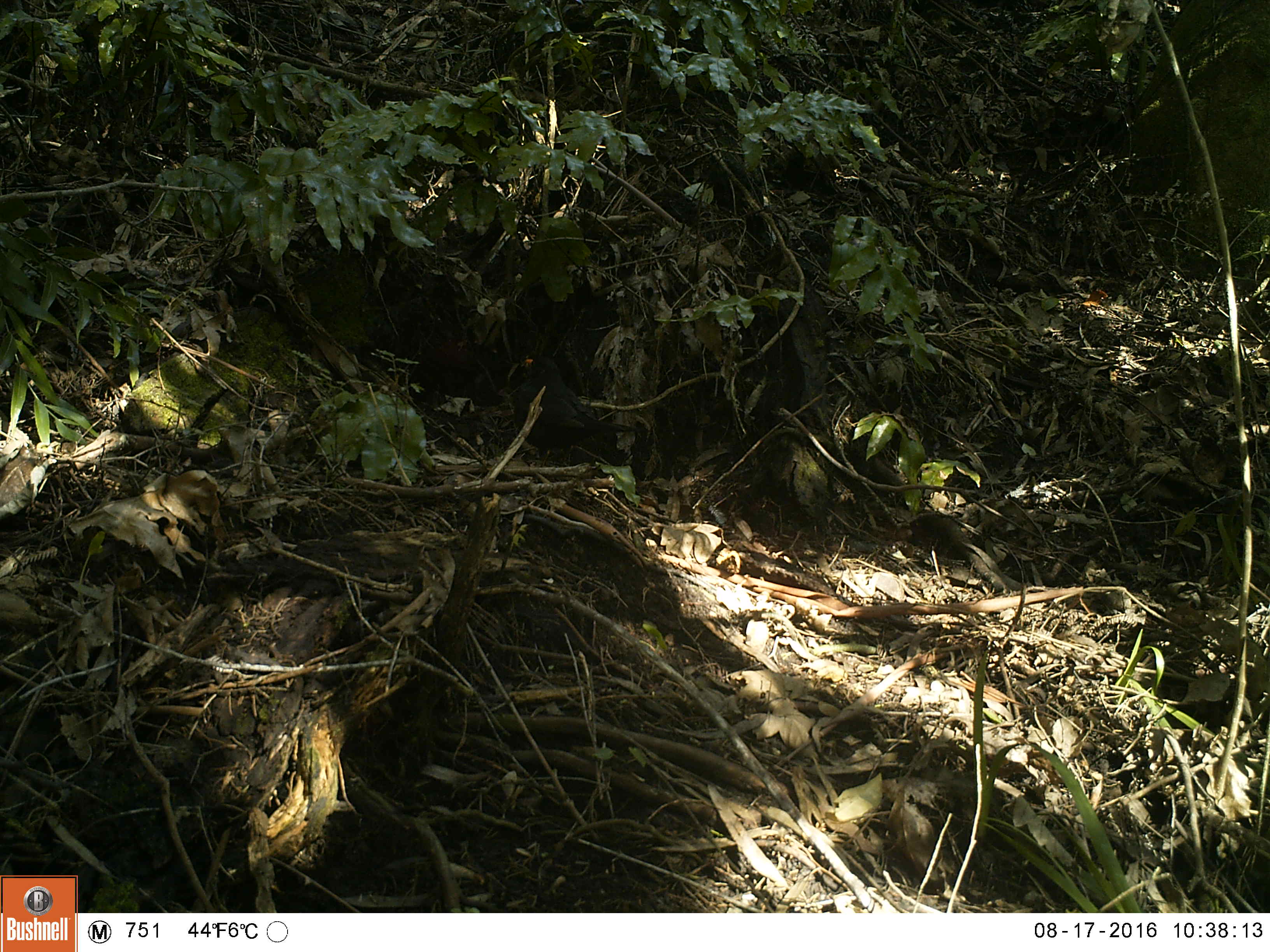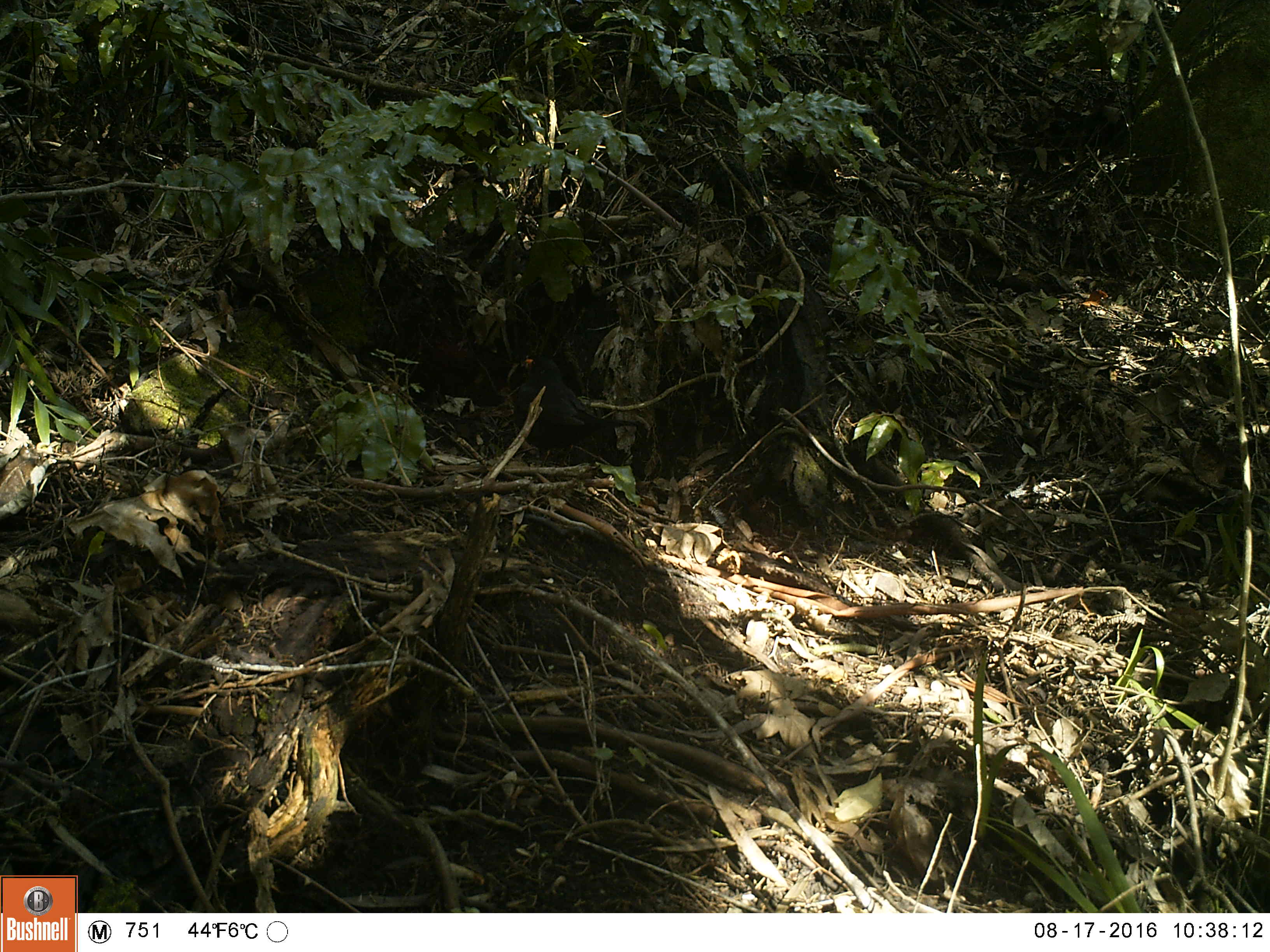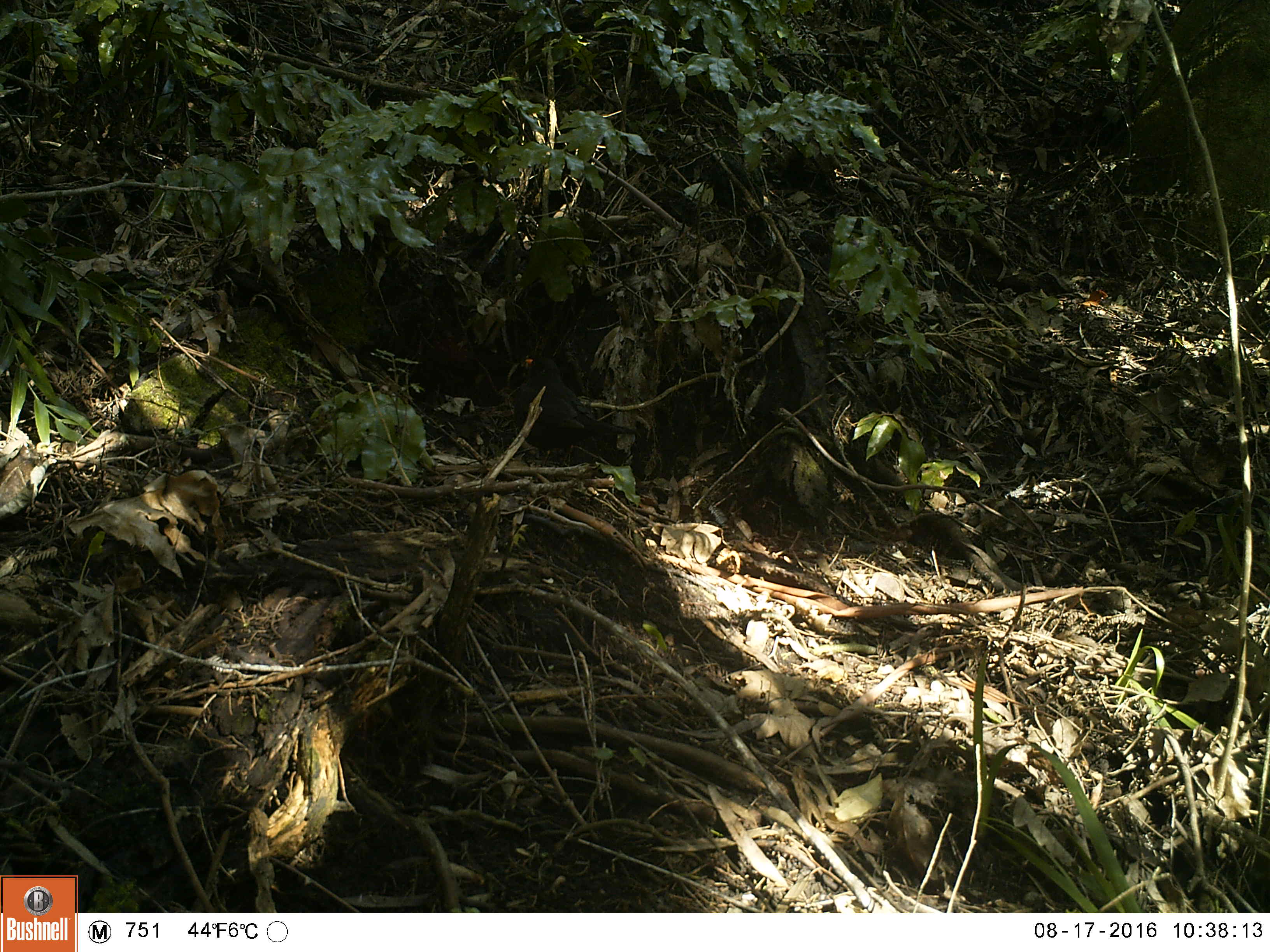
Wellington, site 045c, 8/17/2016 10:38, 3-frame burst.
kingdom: Animalia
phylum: Chordata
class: Aves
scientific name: Aves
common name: bird